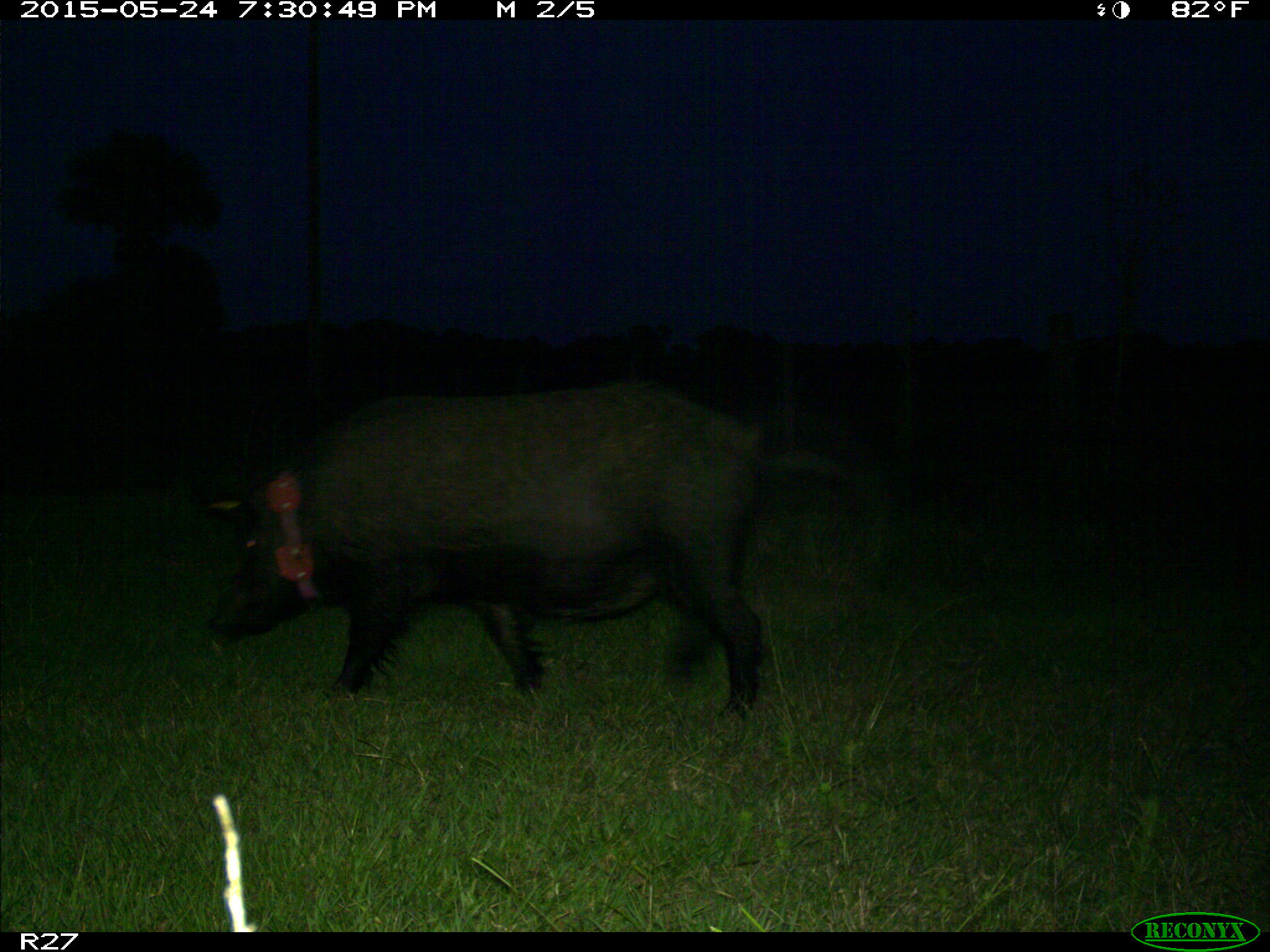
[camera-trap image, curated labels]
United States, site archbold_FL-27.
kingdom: Animalia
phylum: Chordata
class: Mammalia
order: Artiodactyla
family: Suidae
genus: Sus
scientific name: Sus scrofa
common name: wild boar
Sus scrofa (wild boar).